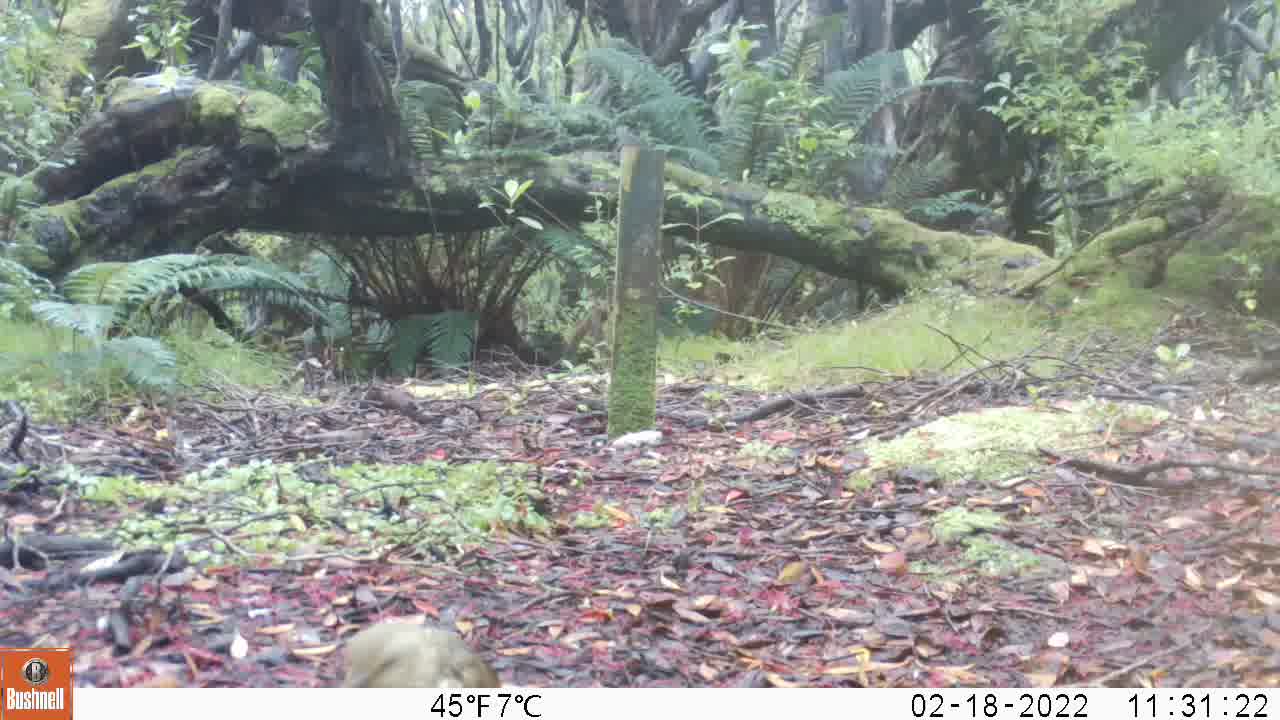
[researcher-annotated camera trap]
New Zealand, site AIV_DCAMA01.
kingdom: Animalia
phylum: Chordata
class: Aves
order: Passeriformes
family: Turdidae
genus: Turdus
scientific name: Turdus philomelos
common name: song thrush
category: thrush